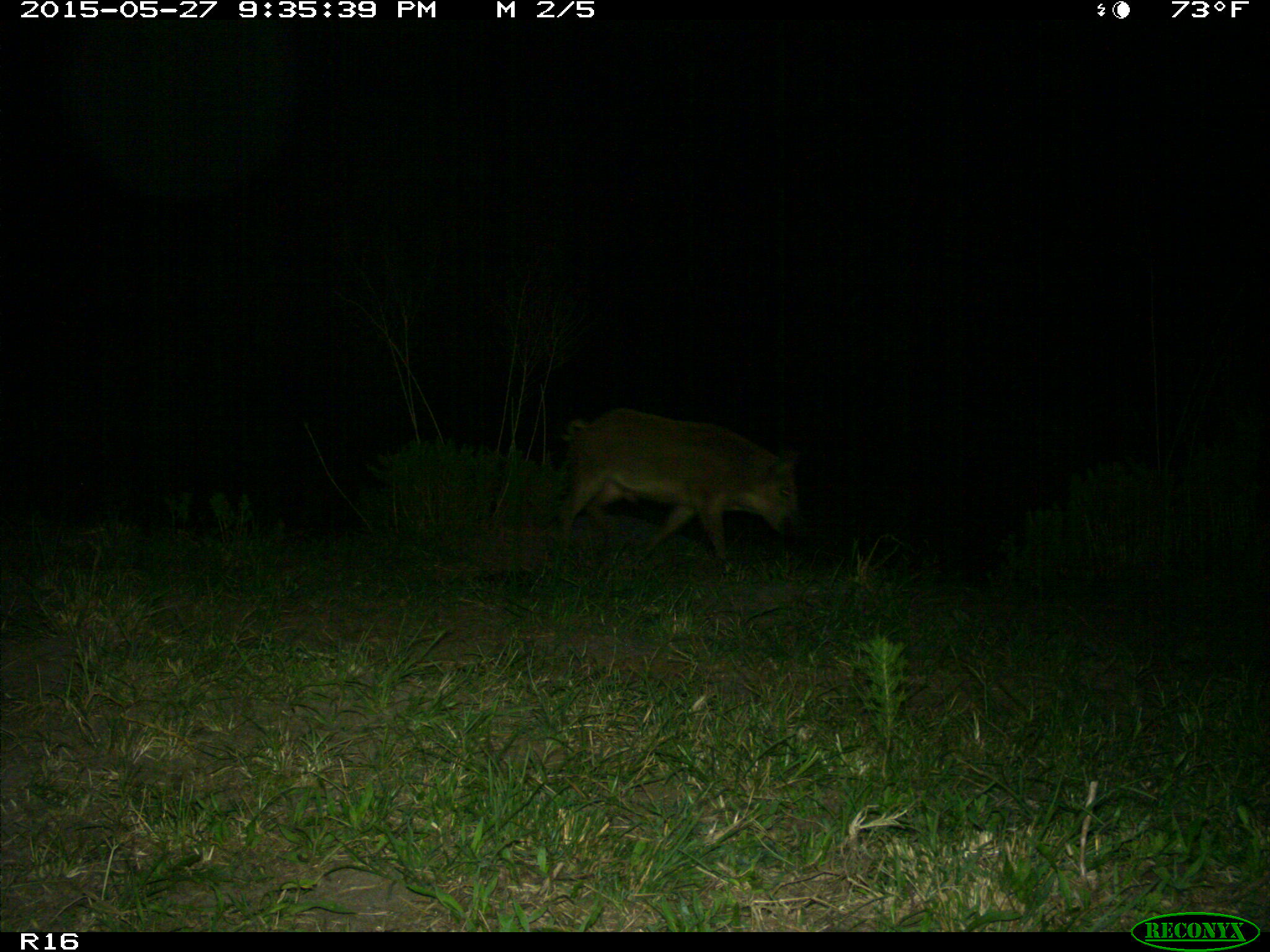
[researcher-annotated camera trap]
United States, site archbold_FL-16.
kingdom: Animalia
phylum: Chordata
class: Mammalia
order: Artiodactyla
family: Suidae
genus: Sus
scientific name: Sus scrofa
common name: wild boar